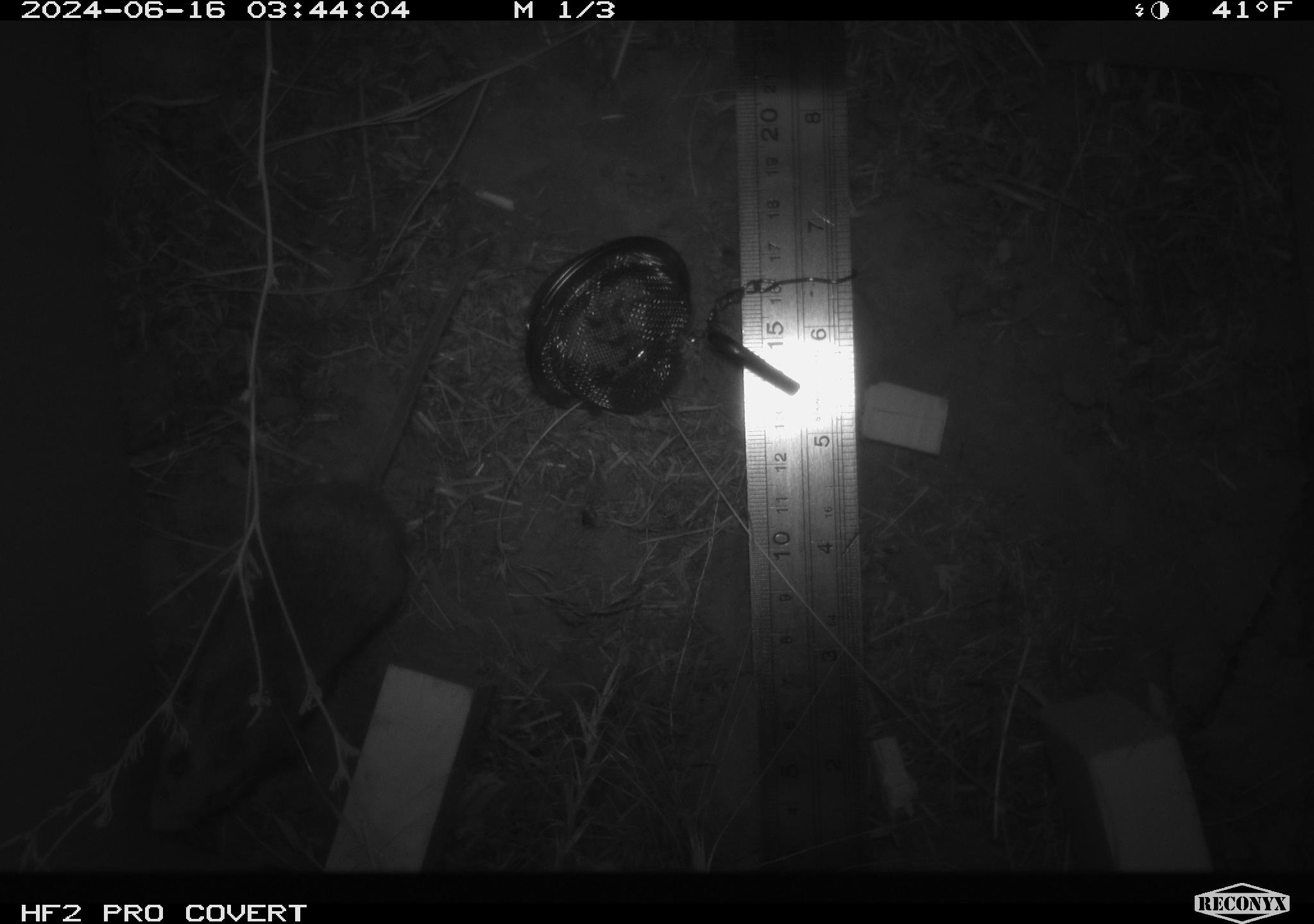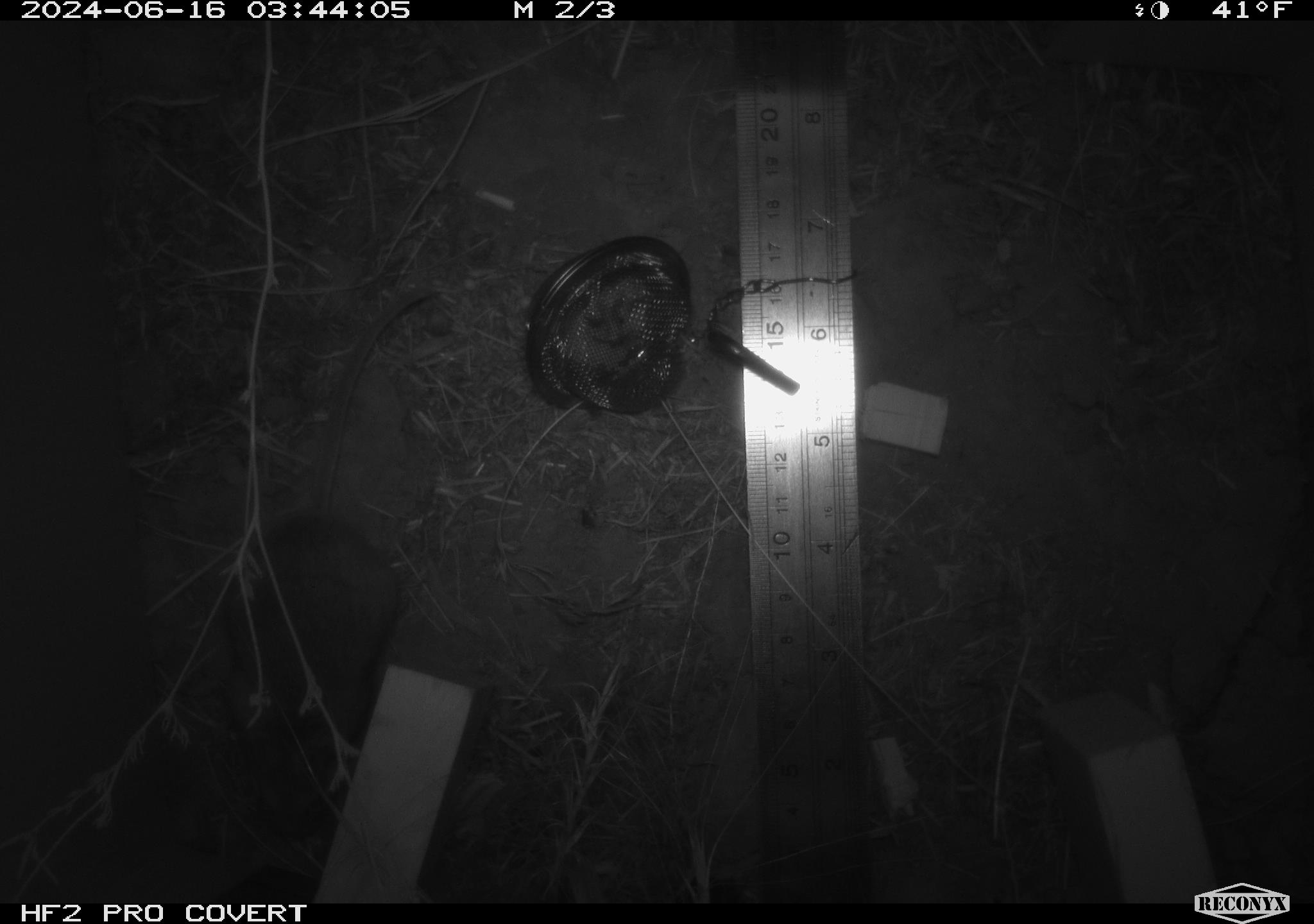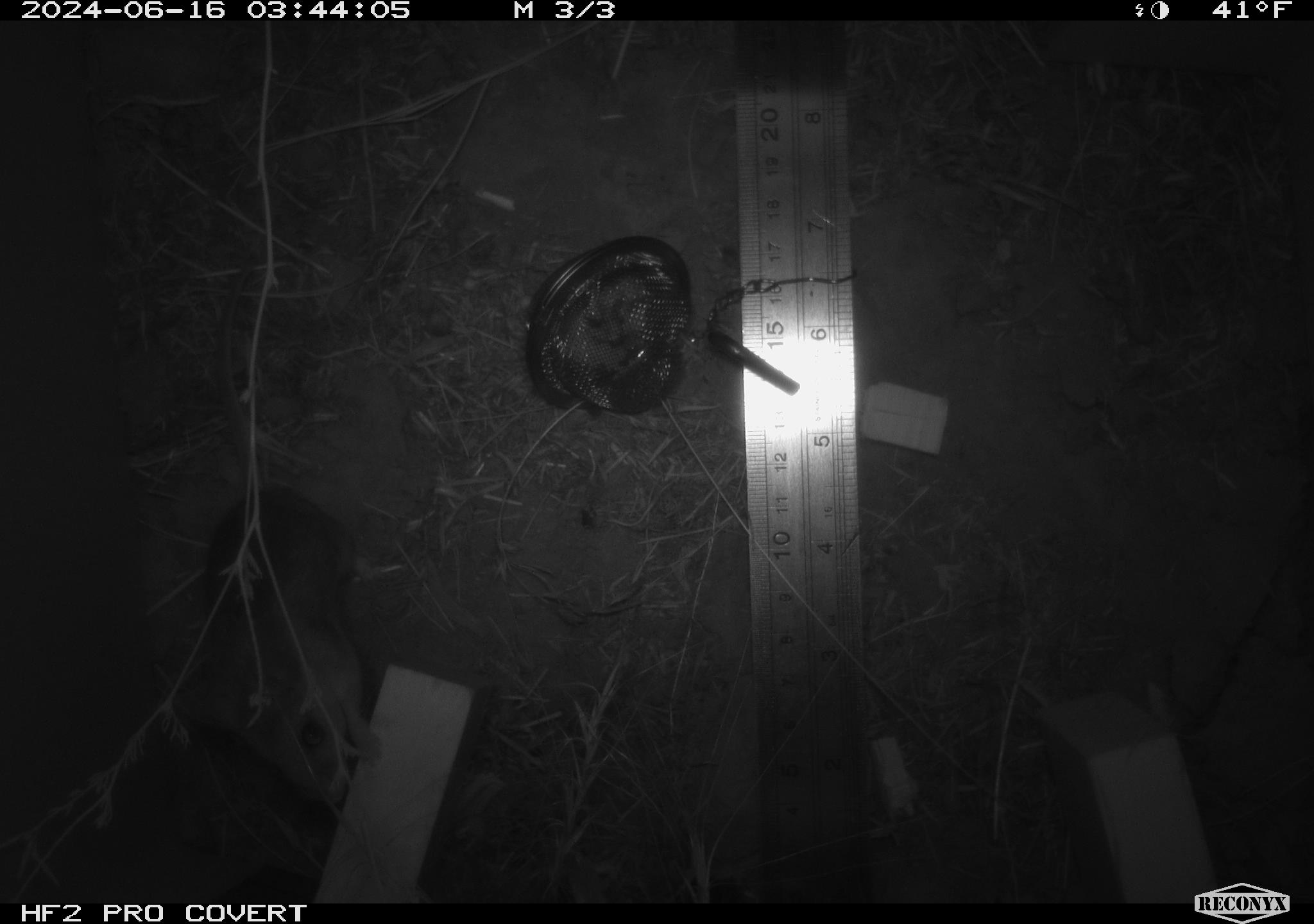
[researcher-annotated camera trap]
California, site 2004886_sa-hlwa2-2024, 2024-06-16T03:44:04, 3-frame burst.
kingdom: Animalia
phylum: Chordata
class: Mammalia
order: Rodentia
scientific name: Rodentia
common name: mouse species